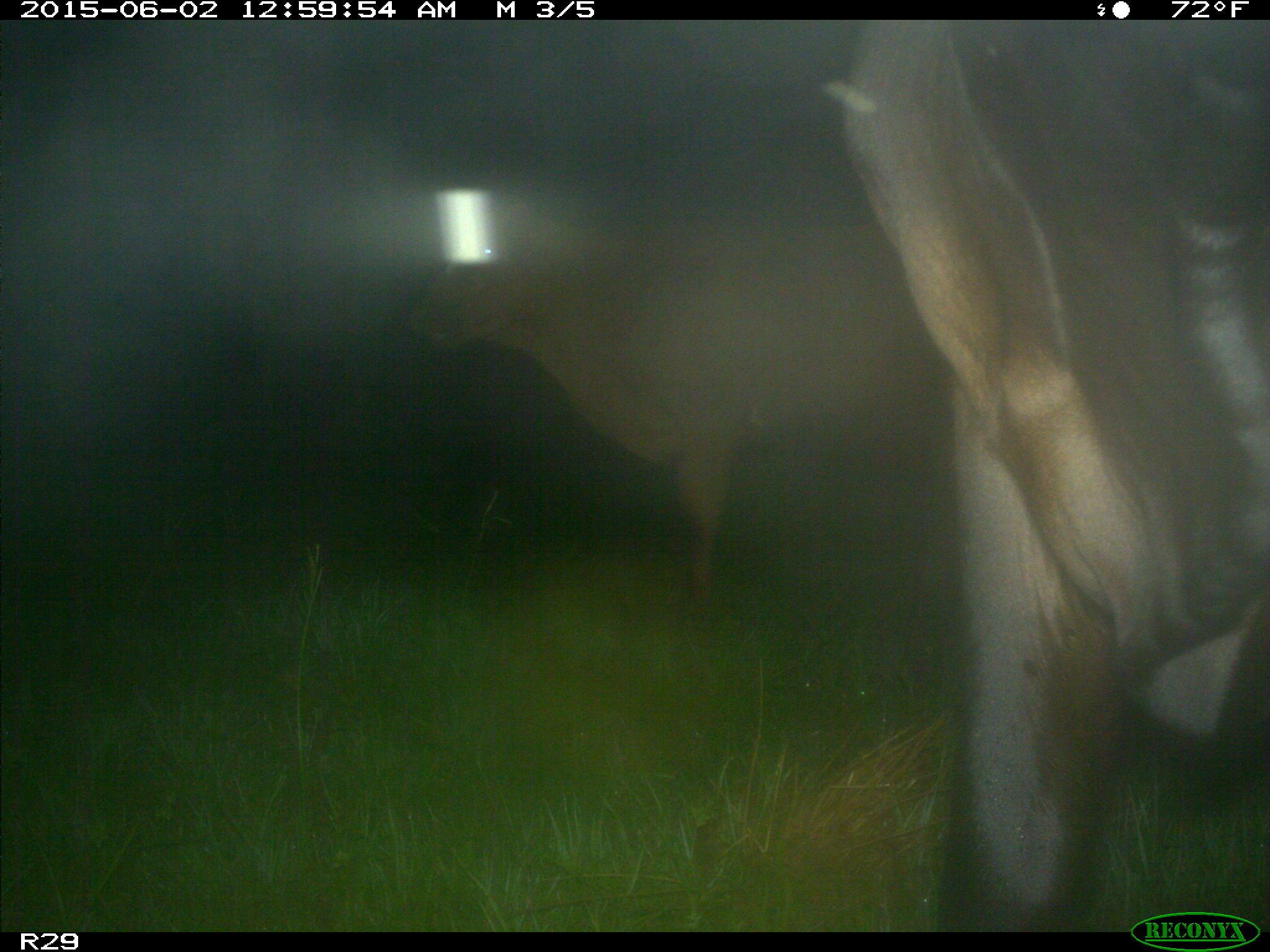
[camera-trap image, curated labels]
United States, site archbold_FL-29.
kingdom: Animalia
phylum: Chordata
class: Mammalia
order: Artiodactyla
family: Bovidae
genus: Bos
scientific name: Bos taurus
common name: domestic cow